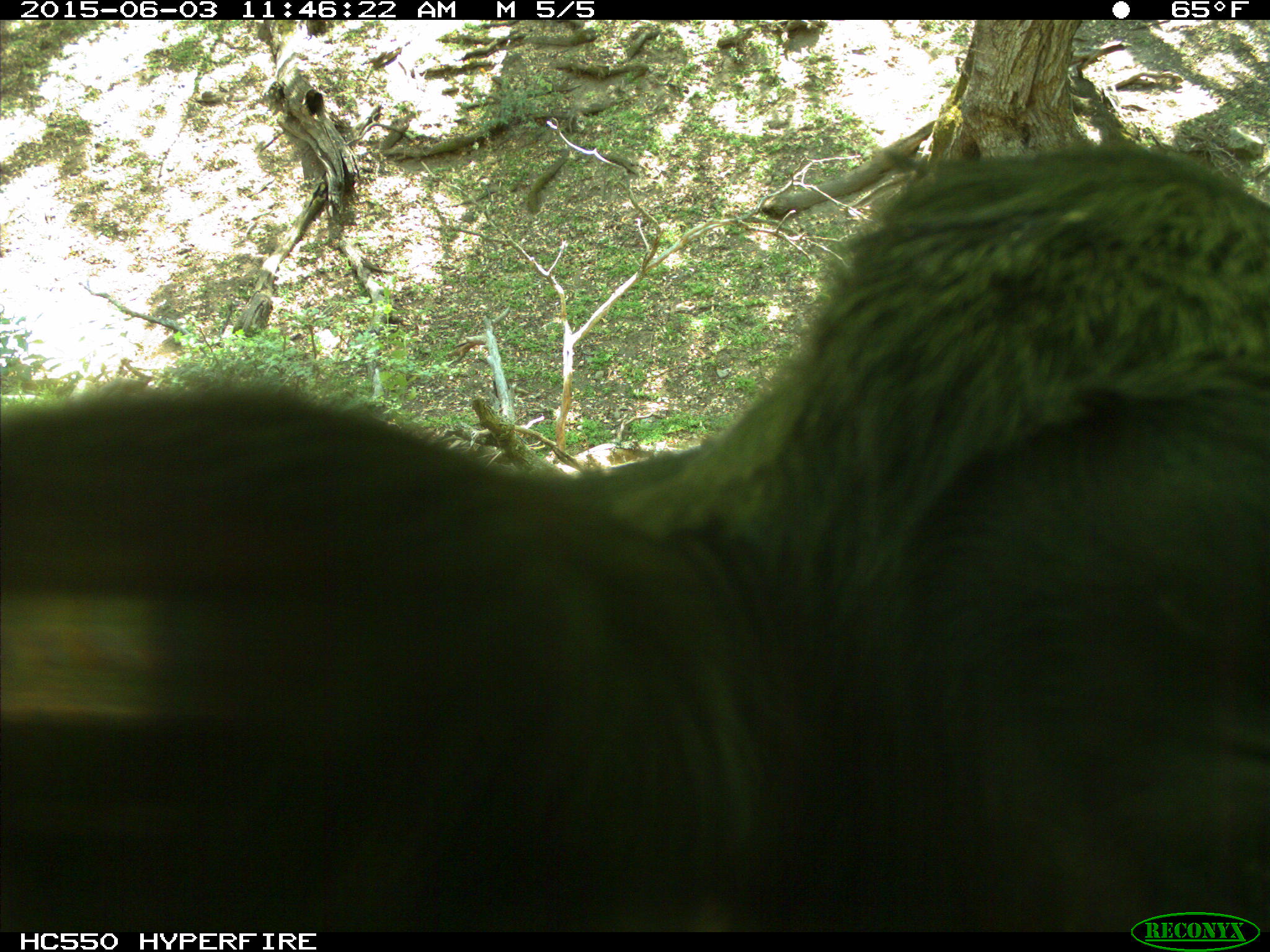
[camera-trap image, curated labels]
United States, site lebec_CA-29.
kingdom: Animalia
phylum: Chordata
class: Mammalia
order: Artiodactyla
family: Bovidae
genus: Bos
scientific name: Bos taurus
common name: domestic cow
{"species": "Bos taurus (domestic cow)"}